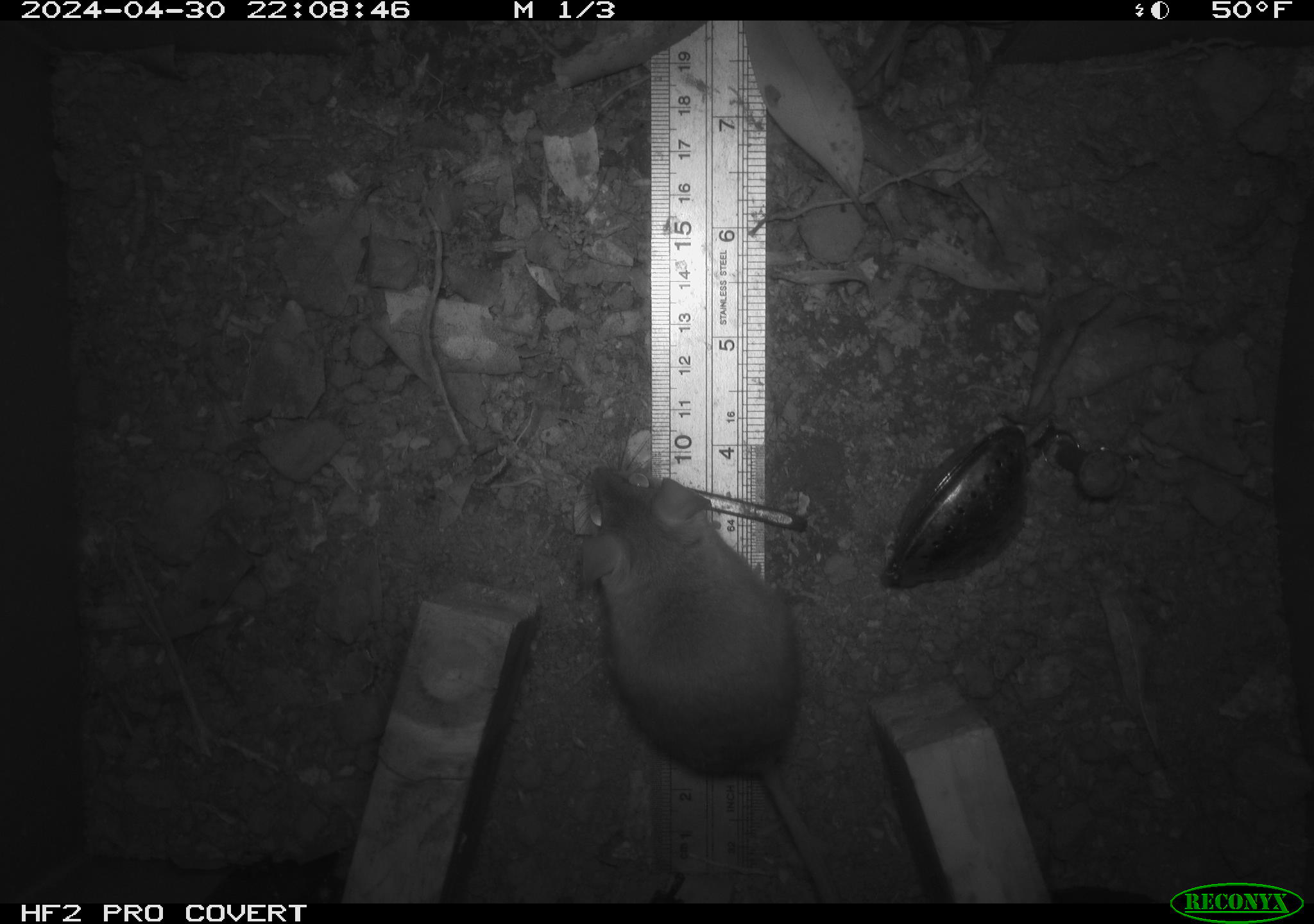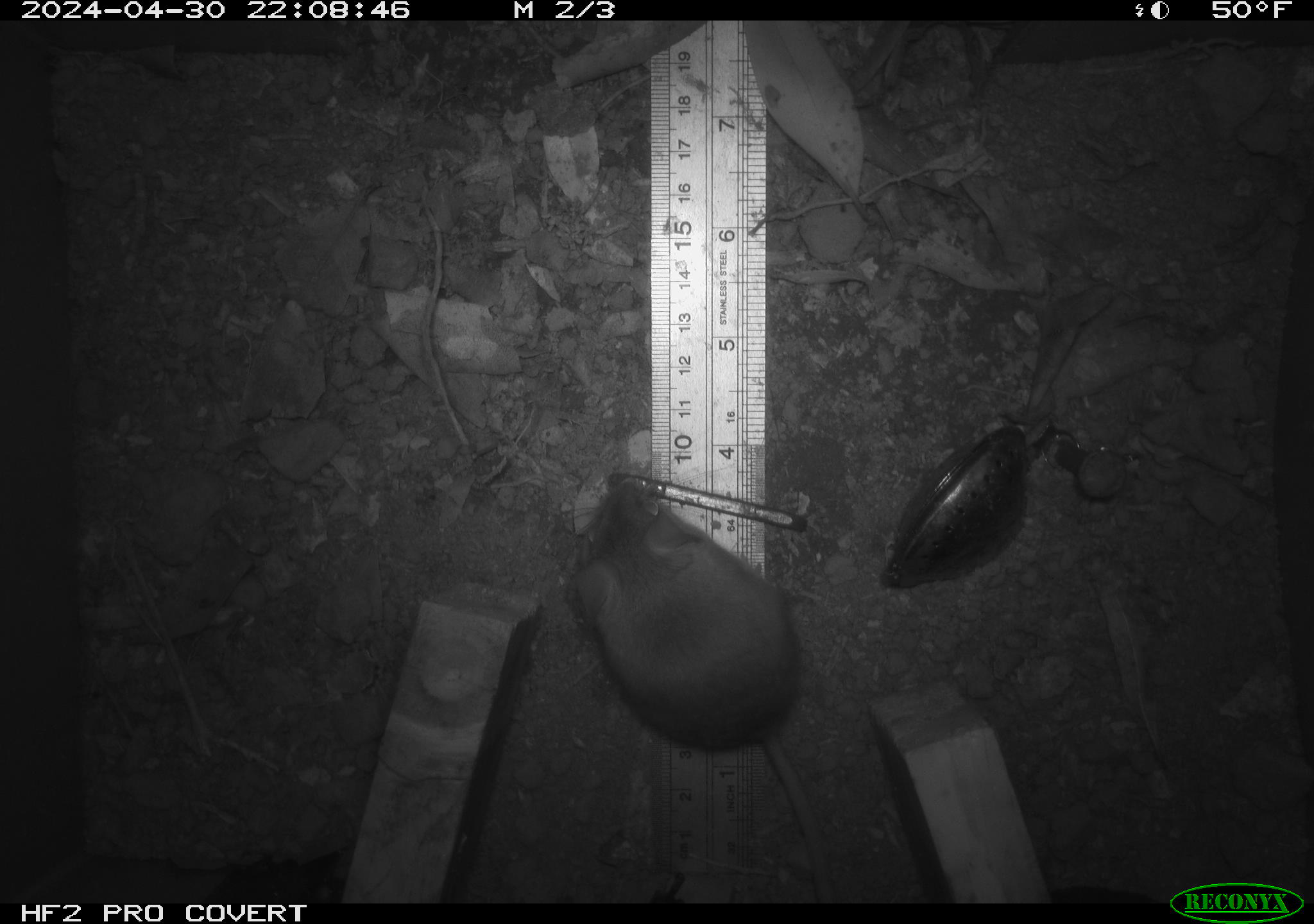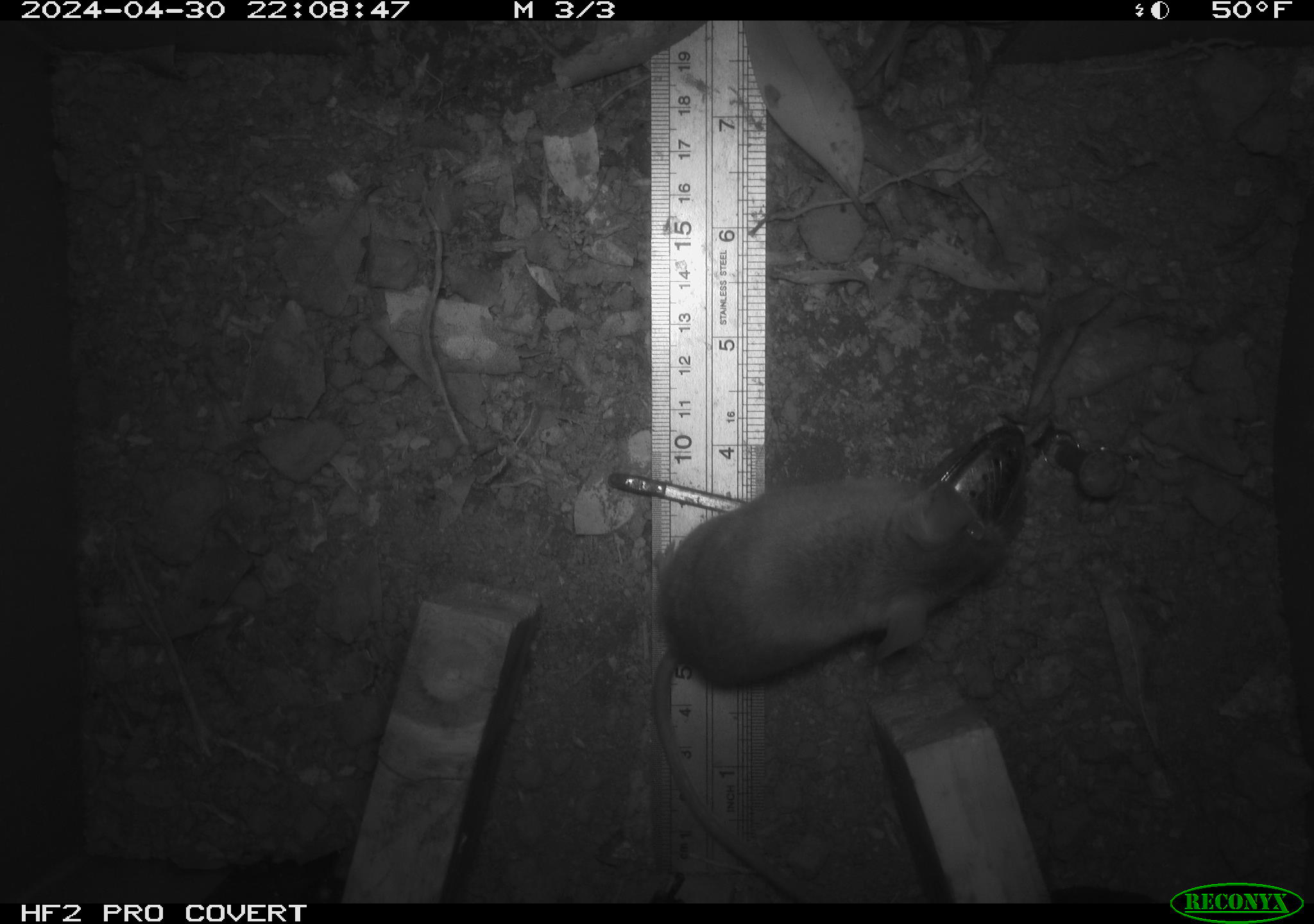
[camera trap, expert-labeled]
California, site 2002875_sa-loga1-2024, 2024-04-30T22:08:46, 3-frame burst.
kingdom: Animalia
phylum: Chordata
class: Mammalia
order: Rodentia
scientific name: Rodentia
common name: mouse species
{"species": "mouse species (Rodentia)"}